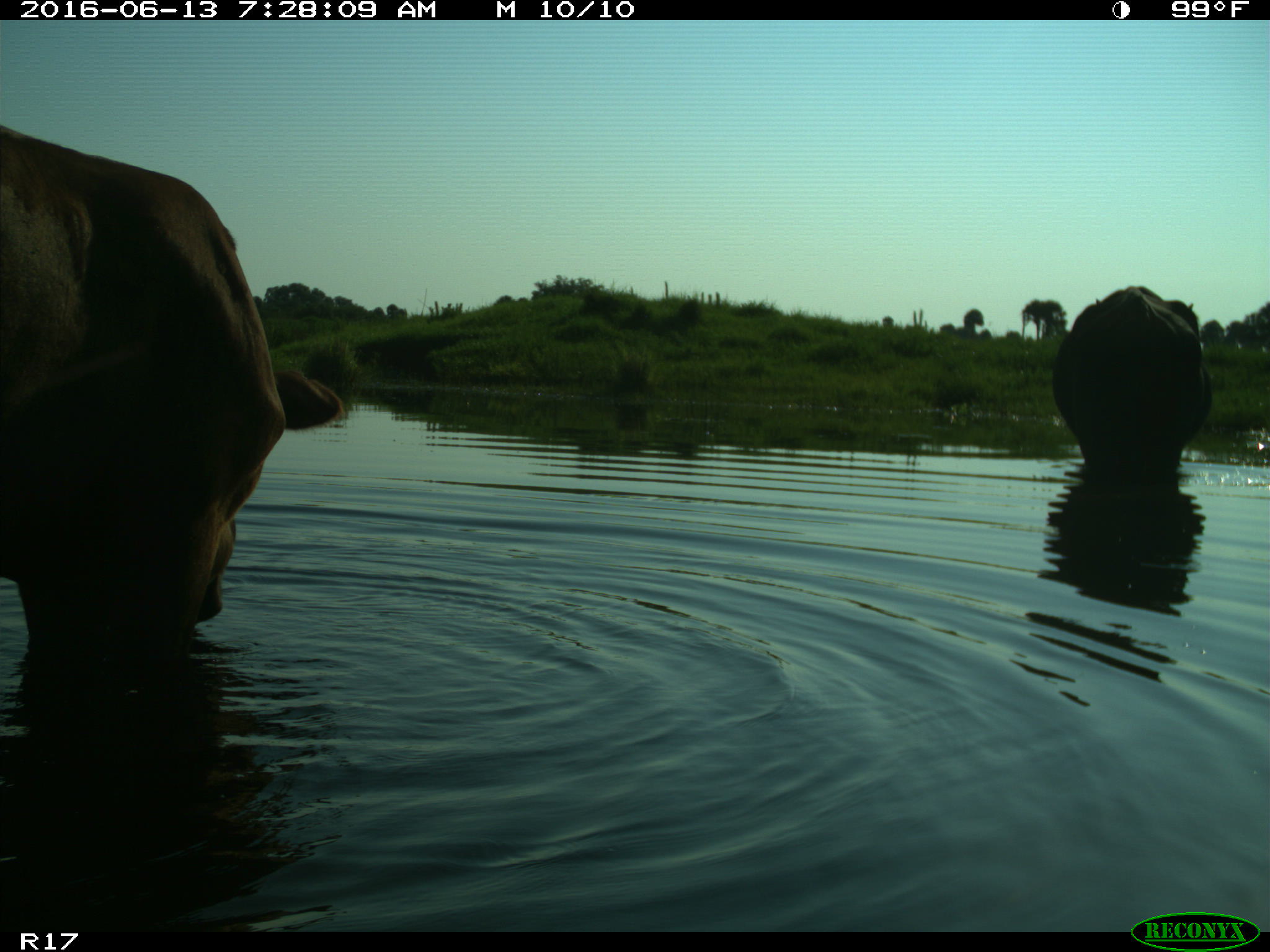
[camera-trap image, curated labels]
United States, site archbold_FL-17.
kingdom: Animalia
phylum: Chordata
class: Mammalia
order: Artiodactyla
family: Bovidae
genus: Bos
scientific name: Bos taurus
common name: domestic cow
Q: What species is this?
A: Bos taurus (domestic cow).